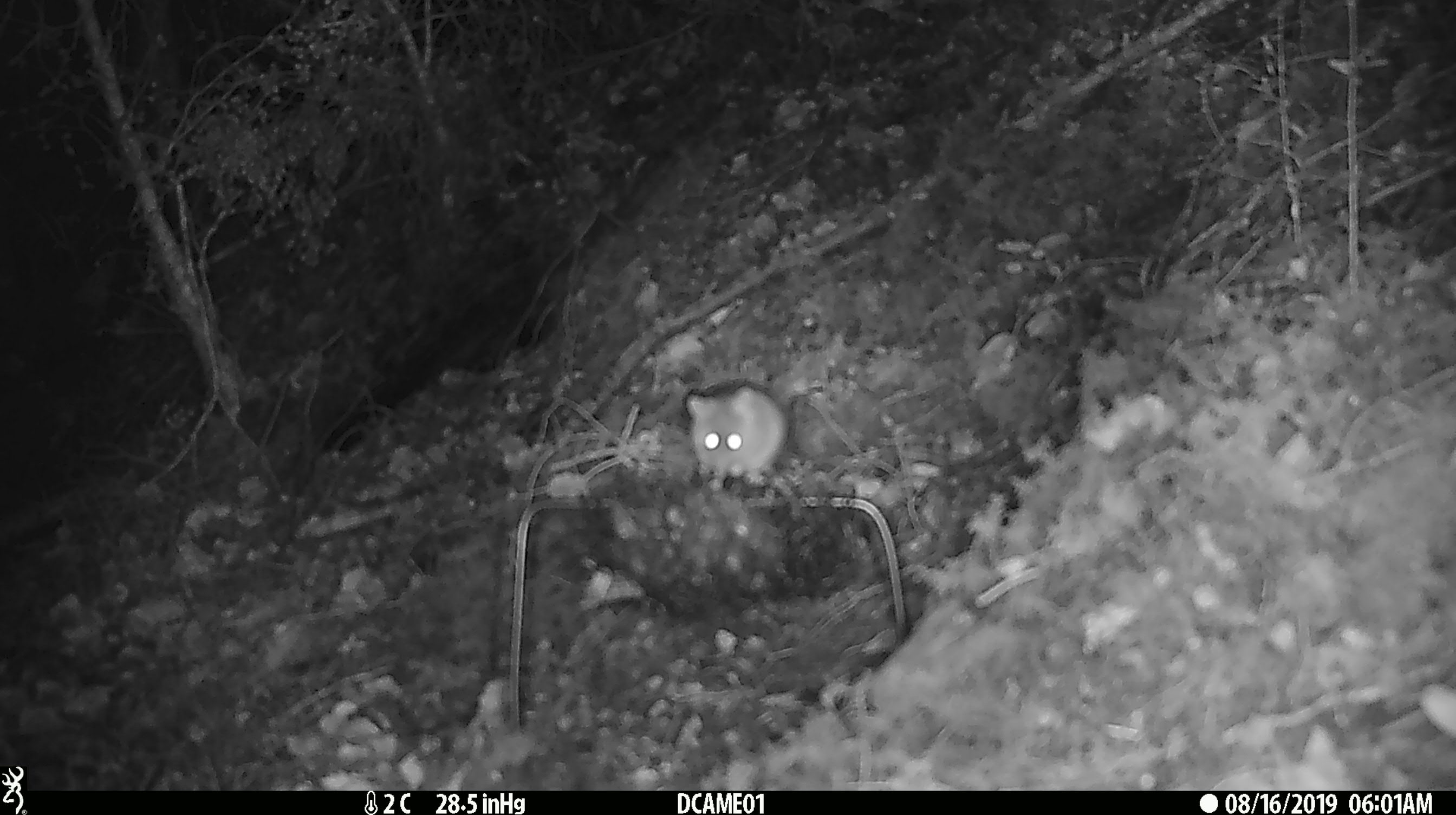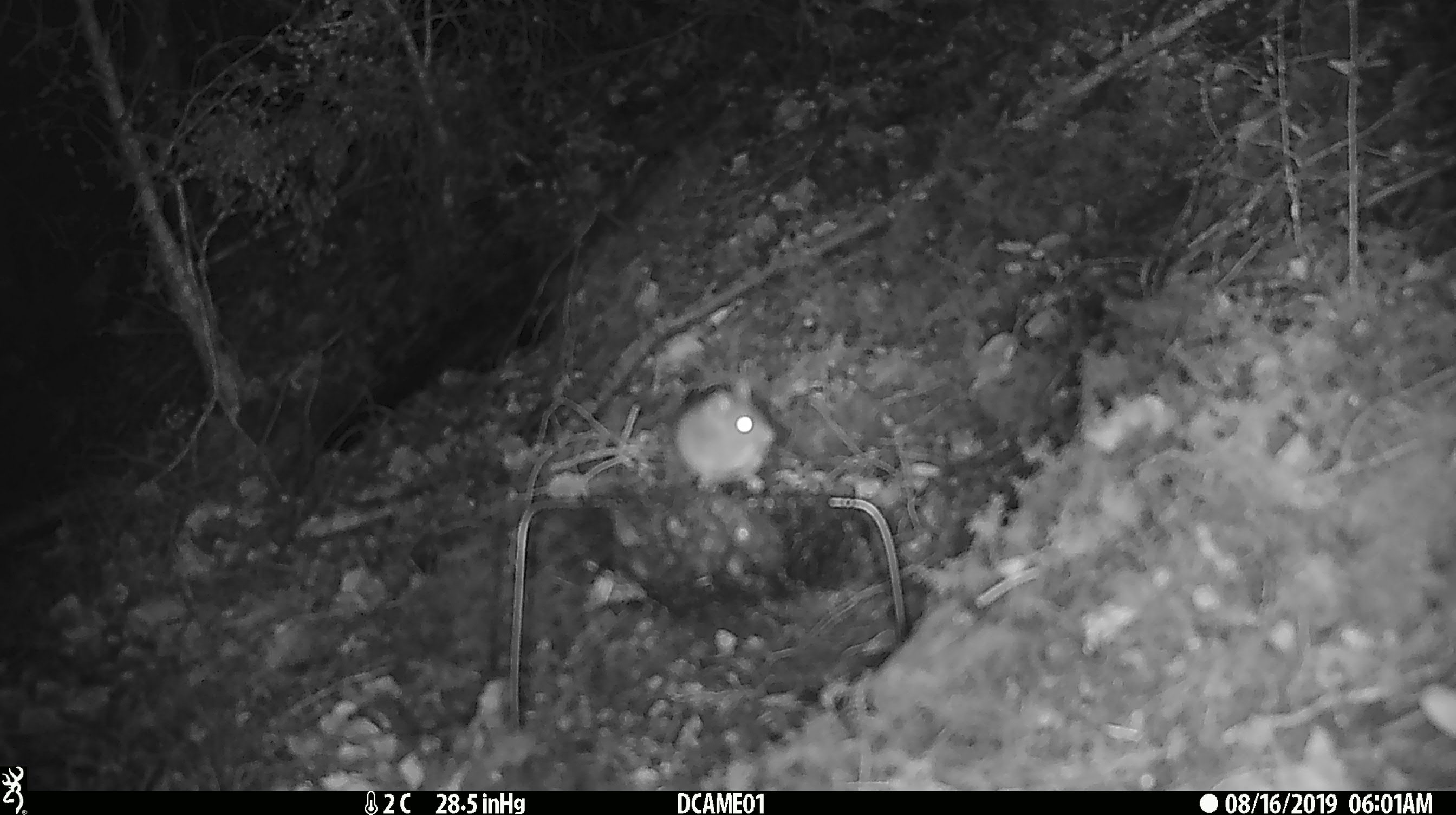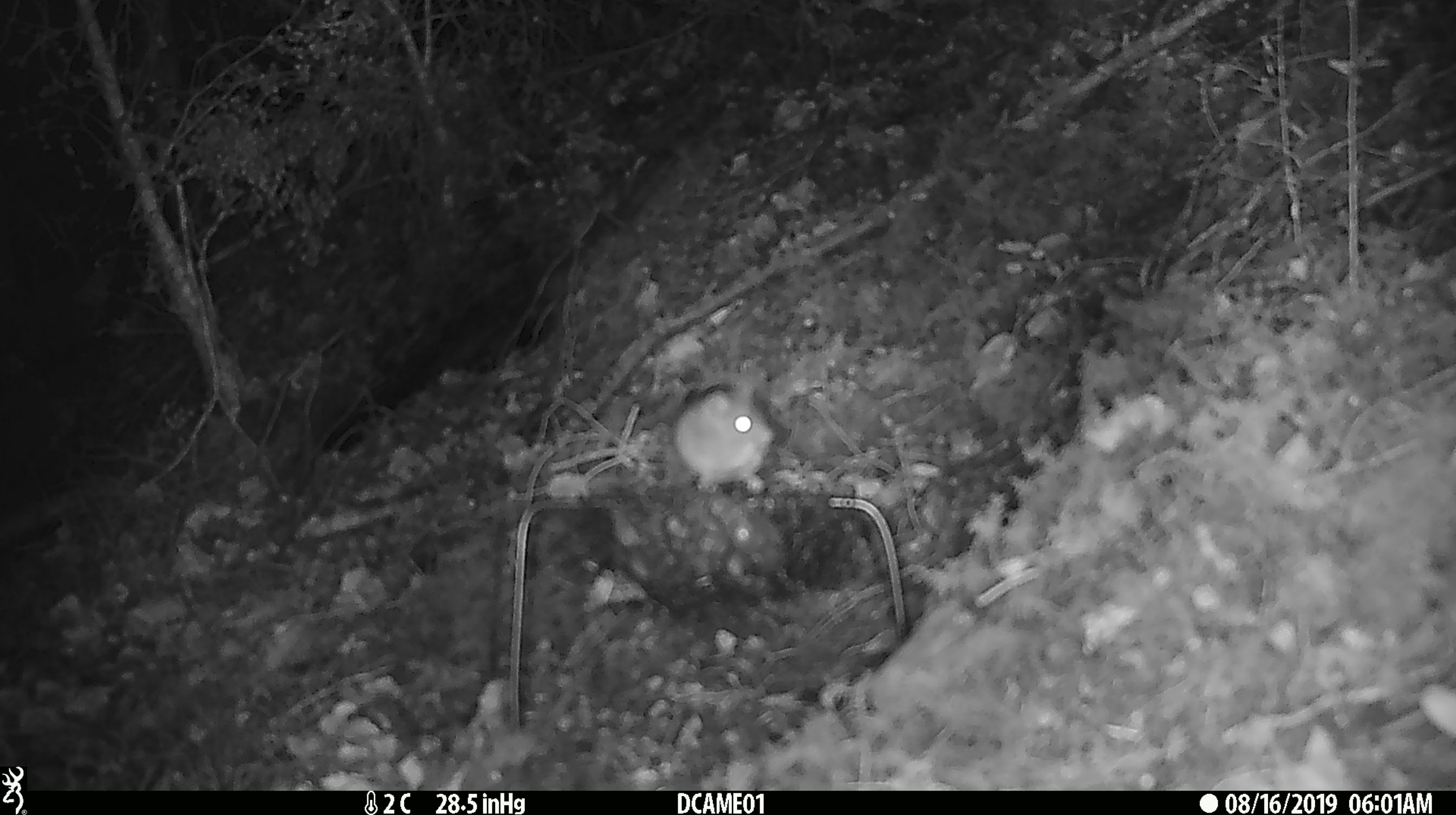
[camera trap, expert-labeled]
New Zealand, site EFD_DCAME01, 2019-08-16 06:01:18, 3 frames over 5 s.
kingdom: Animalia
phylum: Chordata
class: Mammalia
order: Rodentia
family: Muridae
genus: Mus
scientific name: Mus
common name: mouse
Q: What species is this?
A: Mouse (Mus).